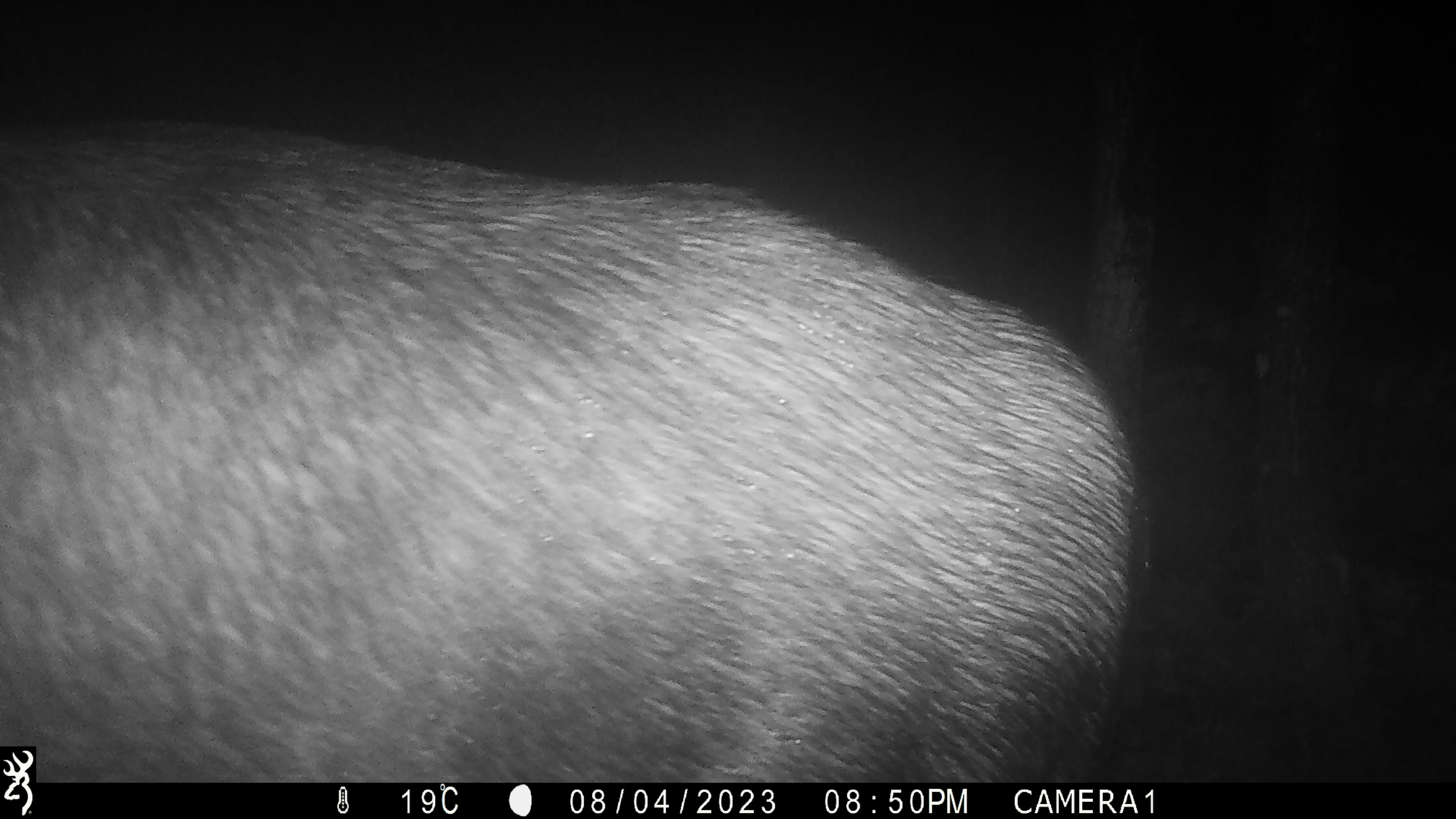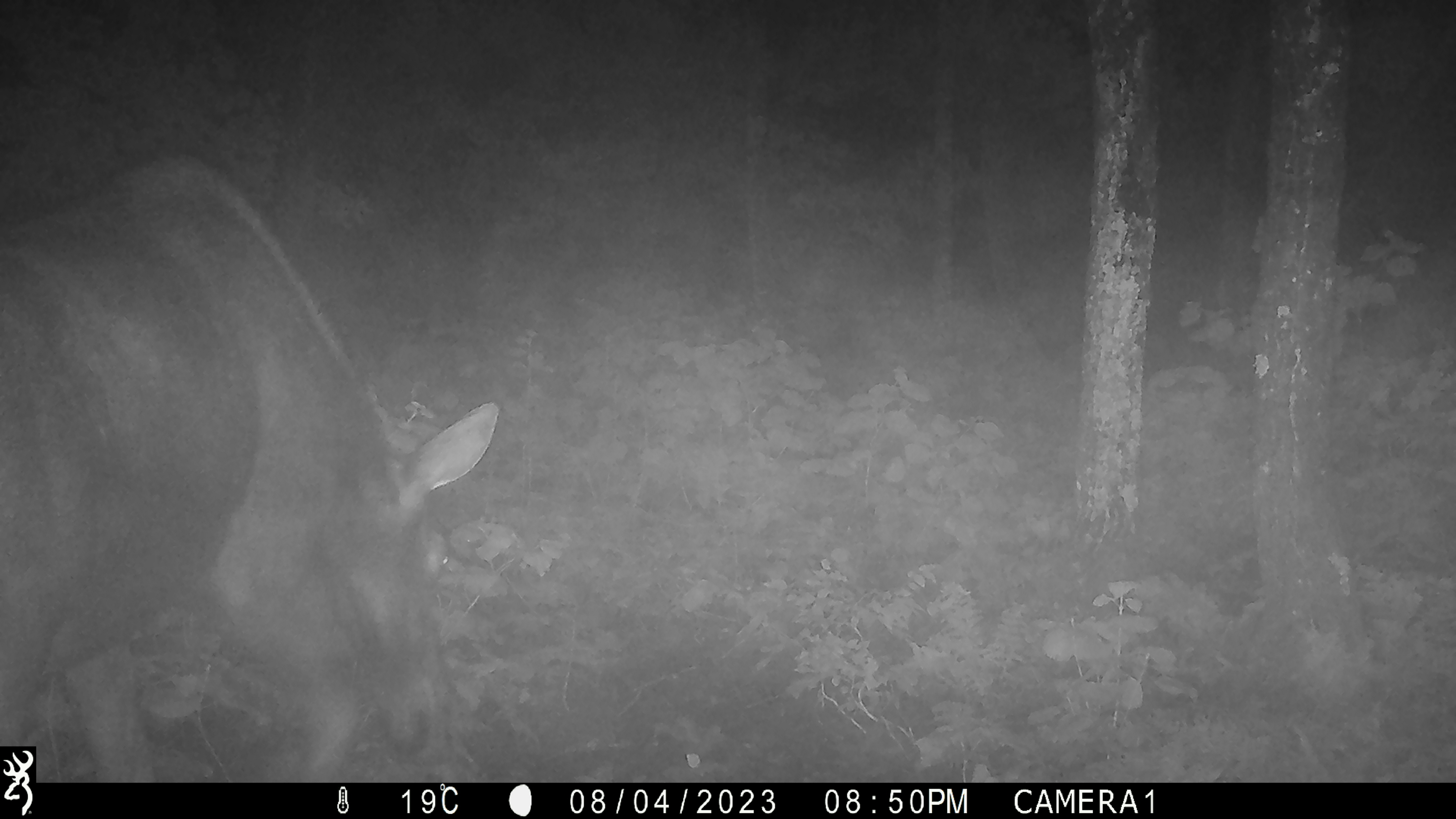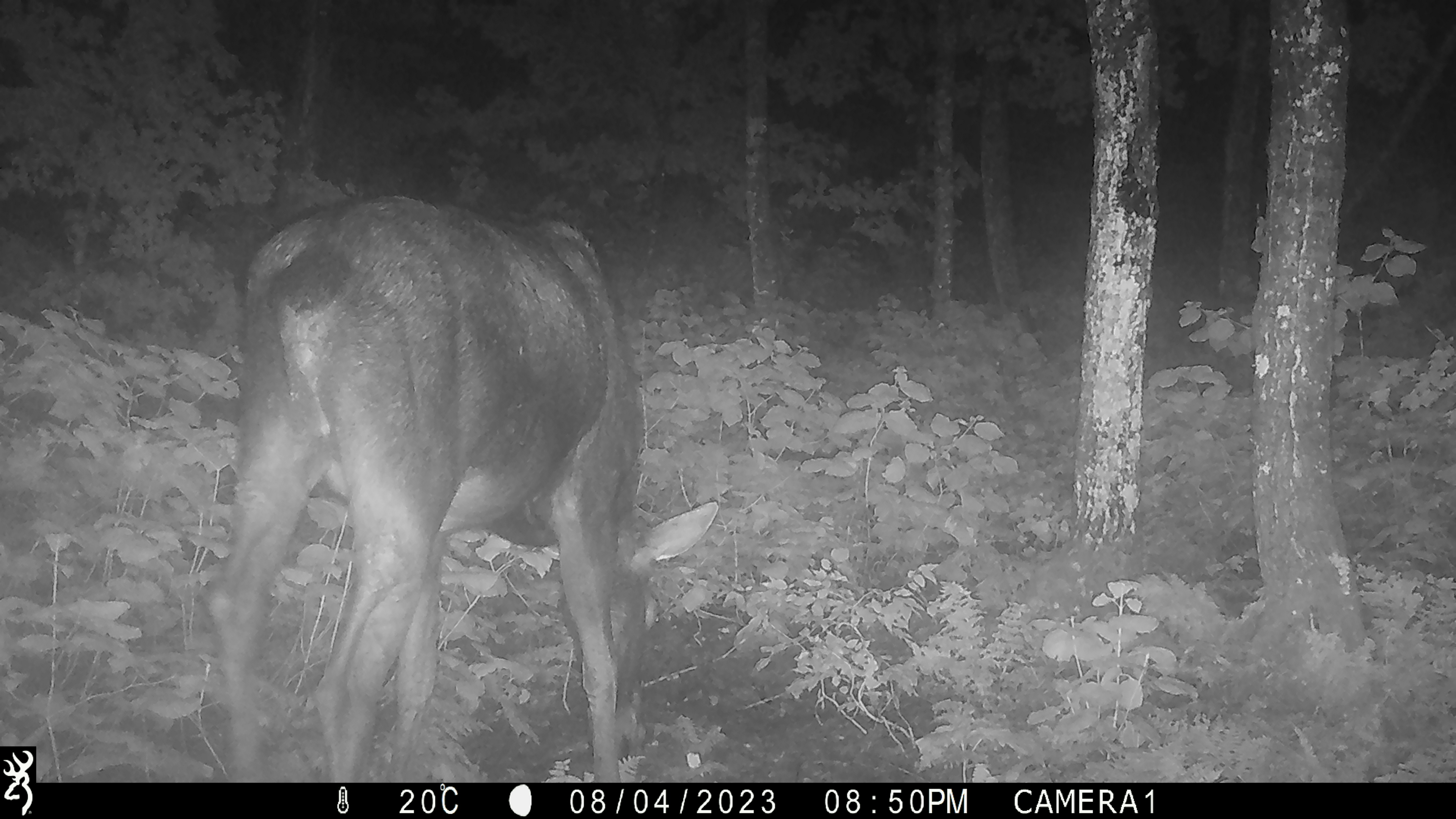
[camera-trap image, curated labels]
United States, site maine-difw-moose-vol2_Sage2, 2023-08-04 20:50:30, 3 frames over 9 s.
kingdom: Animalia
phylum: Chordata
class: Mammalia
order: Artiodactyla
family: Cervidae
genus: Alces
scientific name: Alces alces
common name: moose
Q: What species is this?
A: Moose (Alces alces).